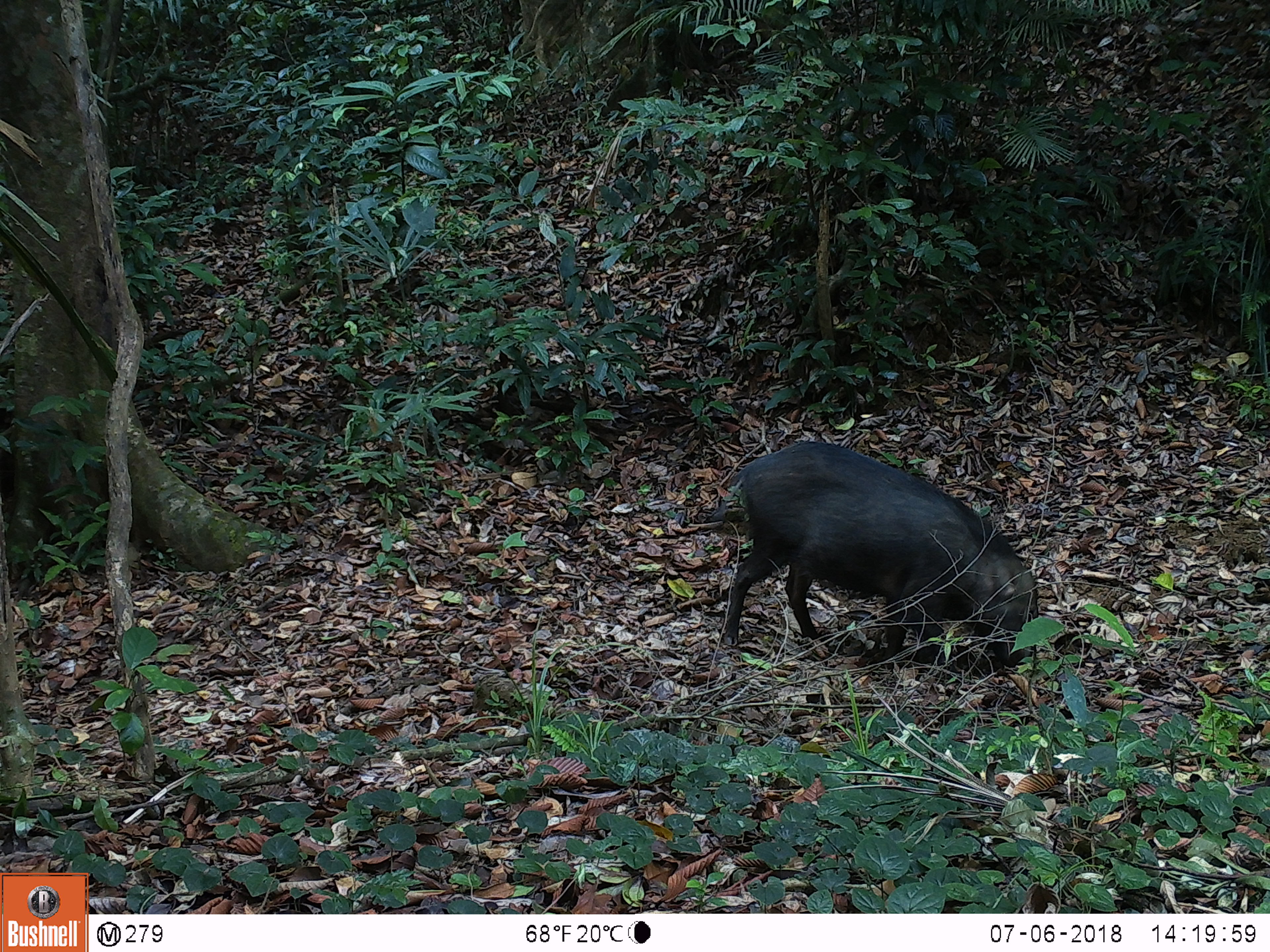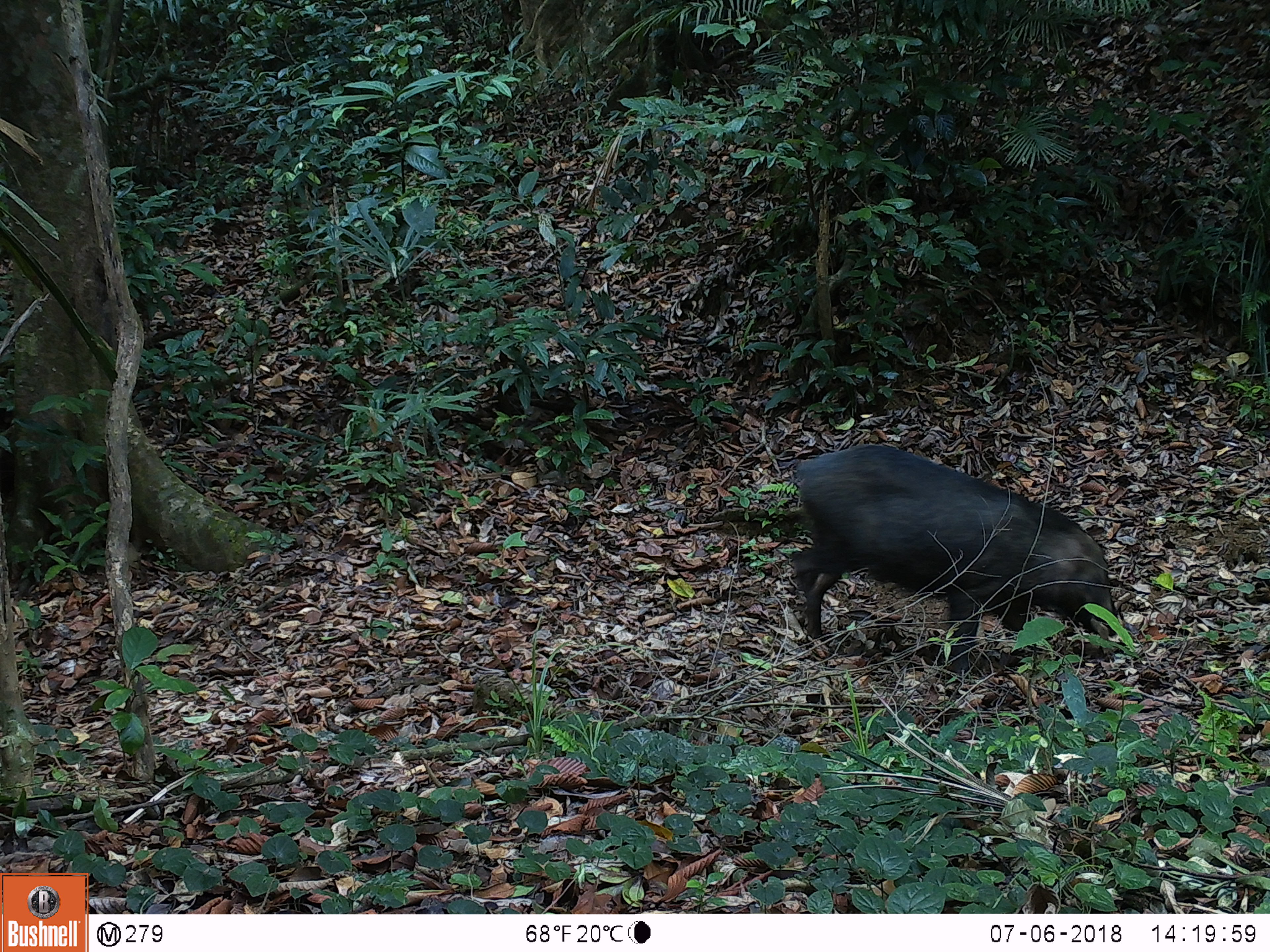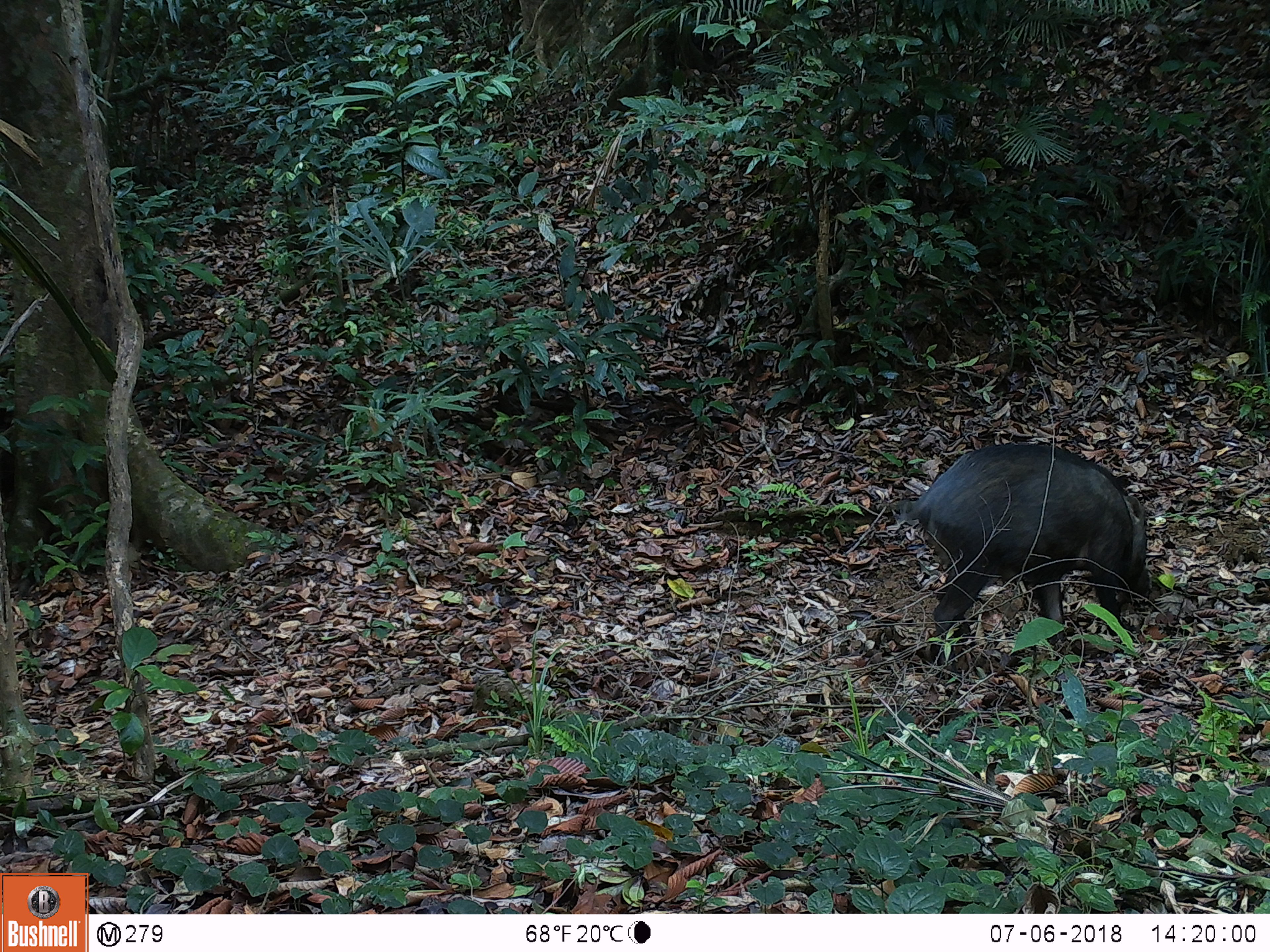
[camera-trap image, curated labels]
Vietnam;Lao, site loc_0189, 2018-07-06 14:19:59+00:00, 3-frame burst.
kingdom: Animalia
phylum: Chordata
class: Mammalia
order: Artiodactyla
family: Suidae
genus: Sus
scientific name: Sus scrofa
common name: eurasian wild pig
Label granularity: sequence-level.